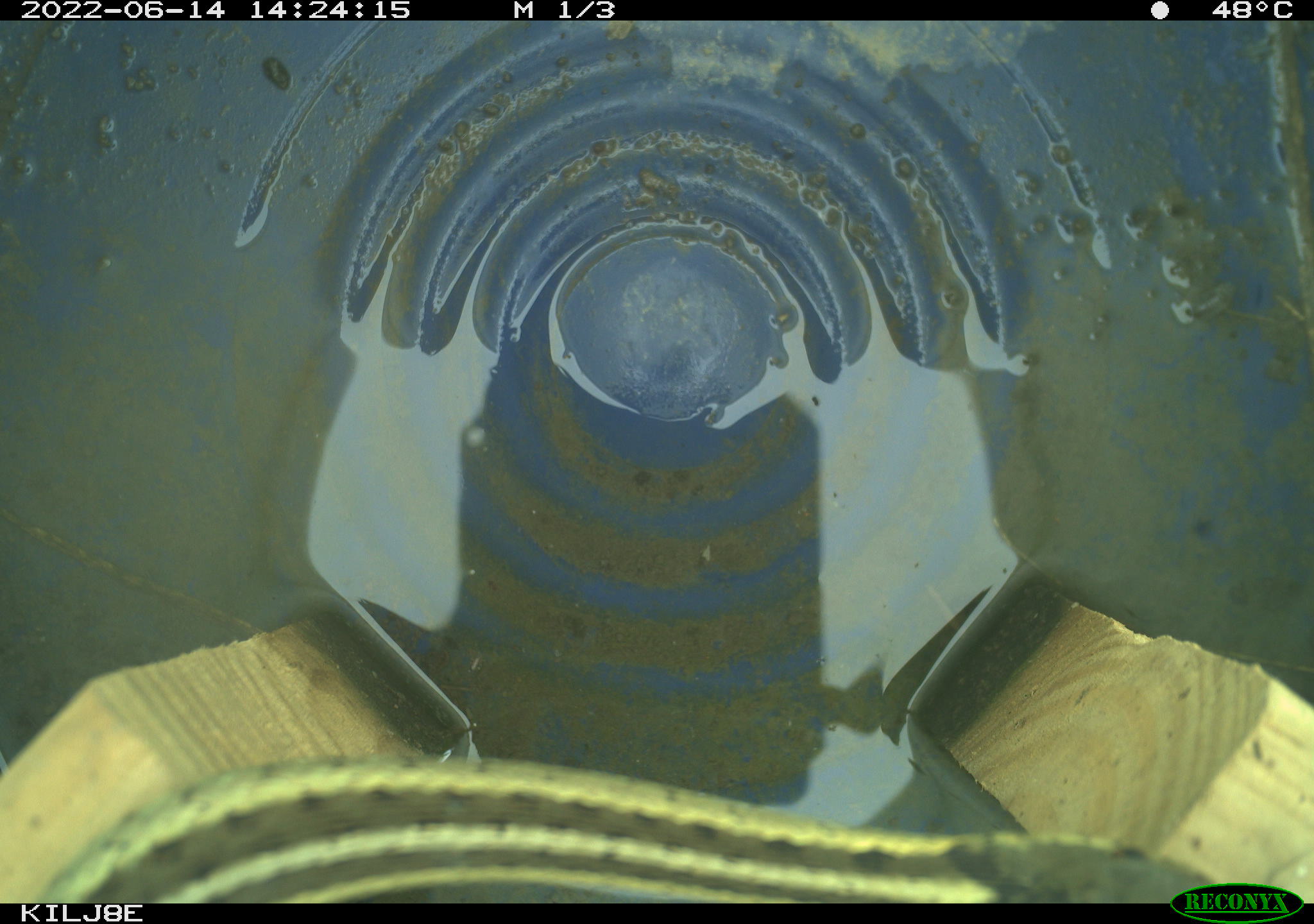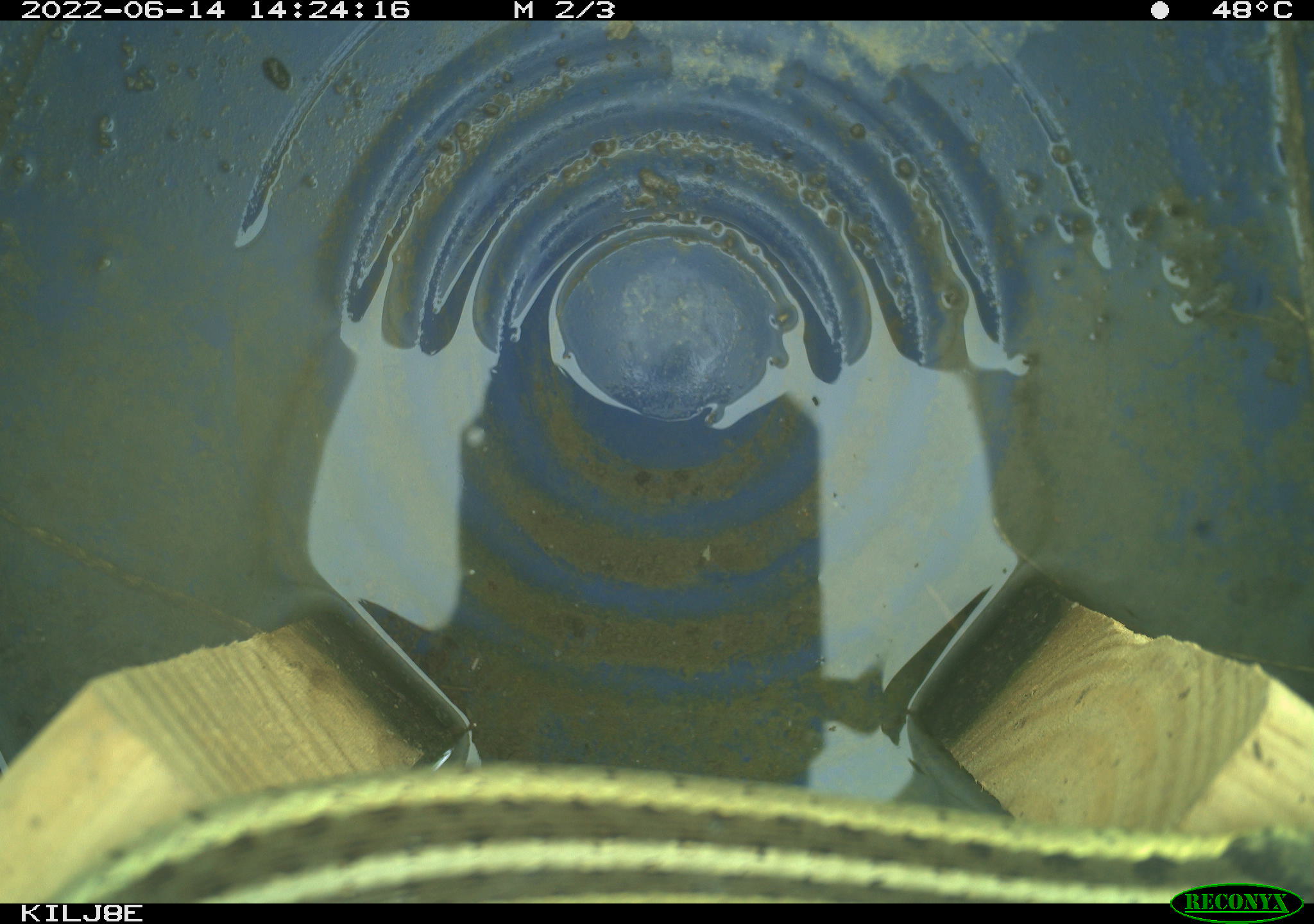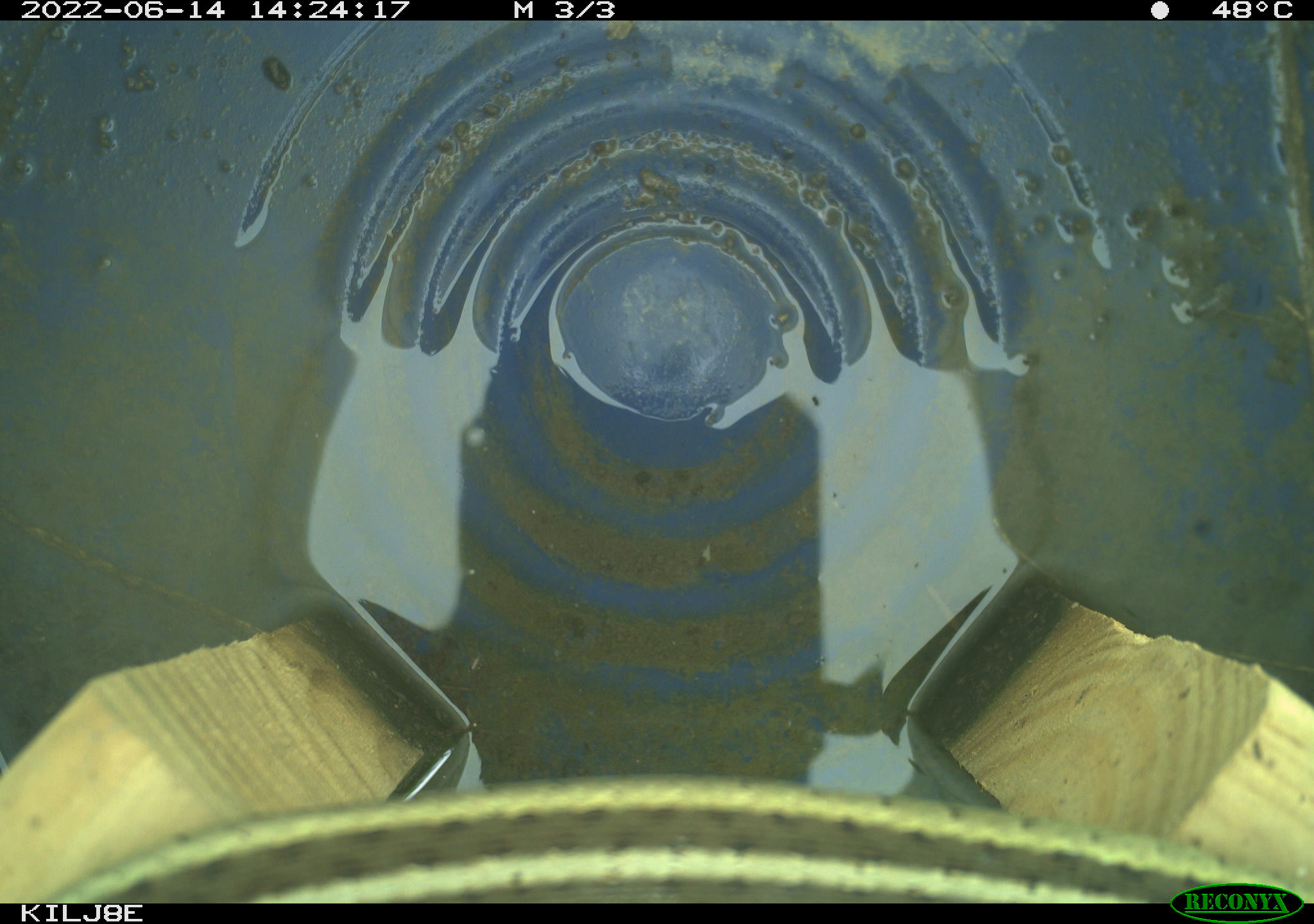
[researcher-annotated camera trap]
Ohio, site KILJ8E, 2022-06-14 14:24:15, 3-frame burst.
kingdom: Animalia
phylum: Chordata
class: Reptilia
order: Squamata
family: Colubridae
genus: Thamnophis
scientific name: Thamnophis sirtalis sirtalis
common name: eastern gartersnake